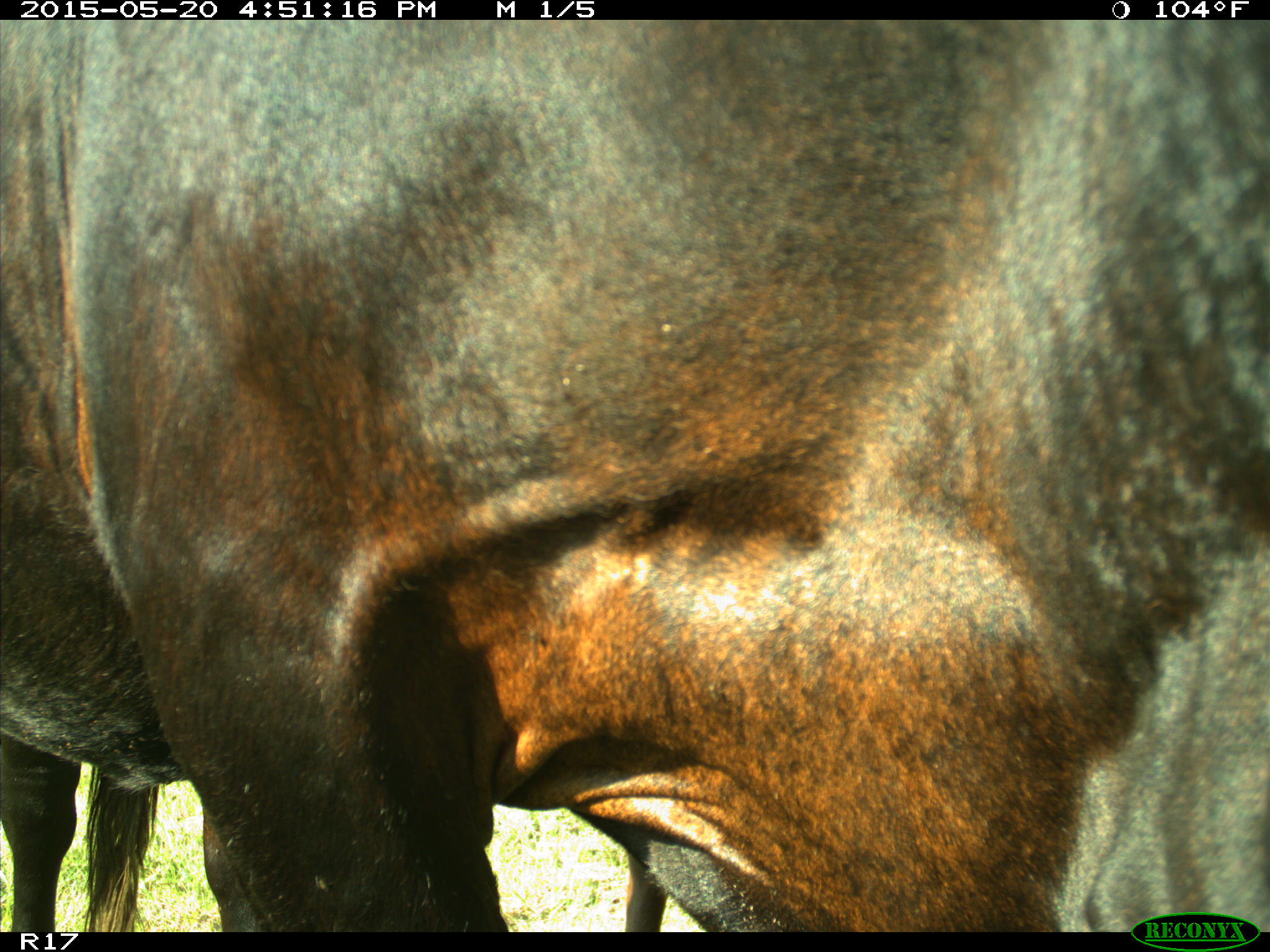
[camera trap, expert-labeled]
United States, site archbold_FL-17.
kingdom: Animalia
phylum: Chordata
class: Mammalia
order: Artiodactyla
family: Bovidae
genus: Bos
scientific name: Bos taurus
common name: domestic cow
Bos taurus (domestic cow).